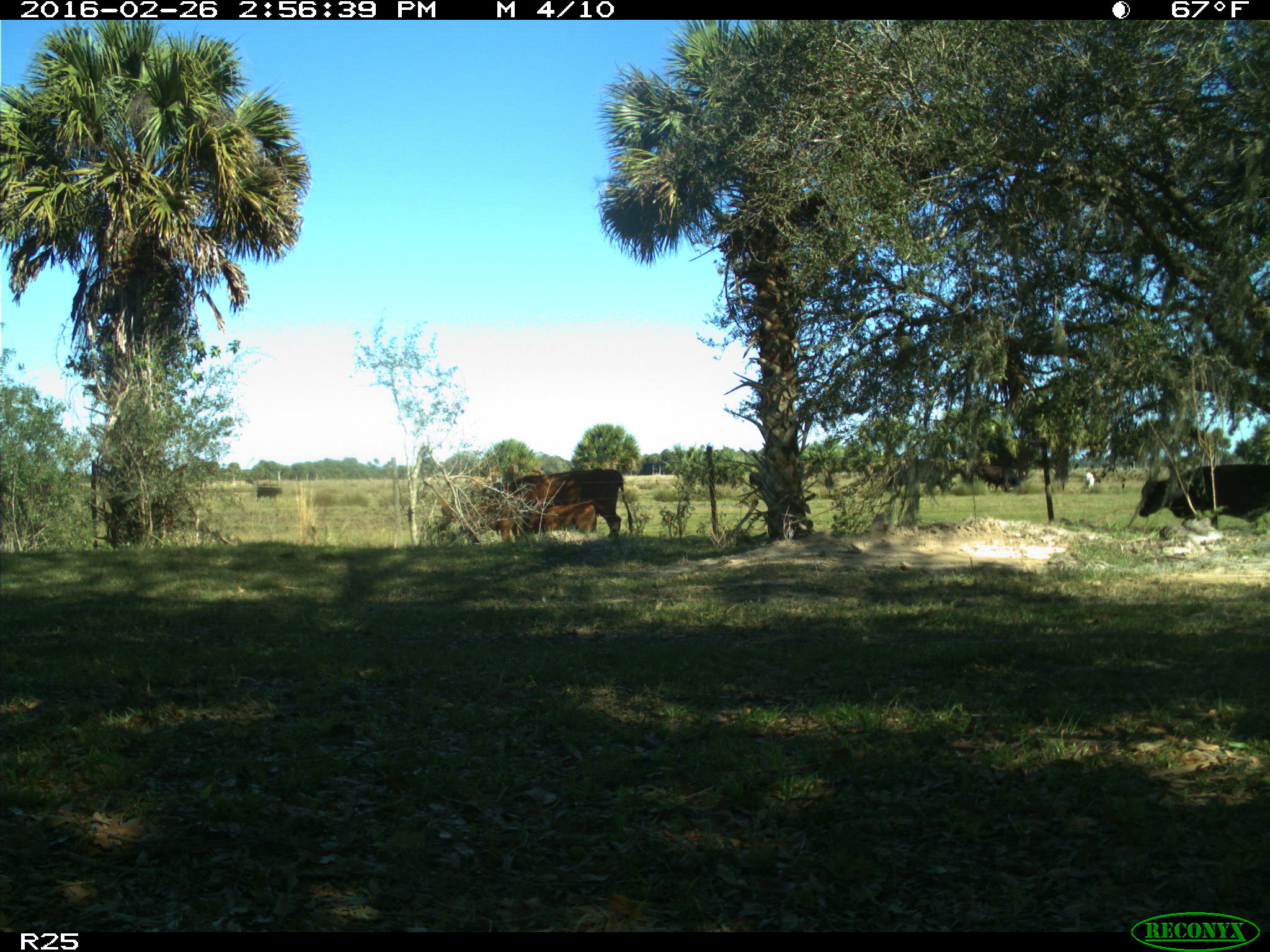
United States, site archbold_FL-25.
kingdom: Animalia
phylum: Chordata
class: Mammalia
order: Artiodactyla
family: Bovidae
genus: Bos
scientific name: Bos taurus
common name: domestic cow